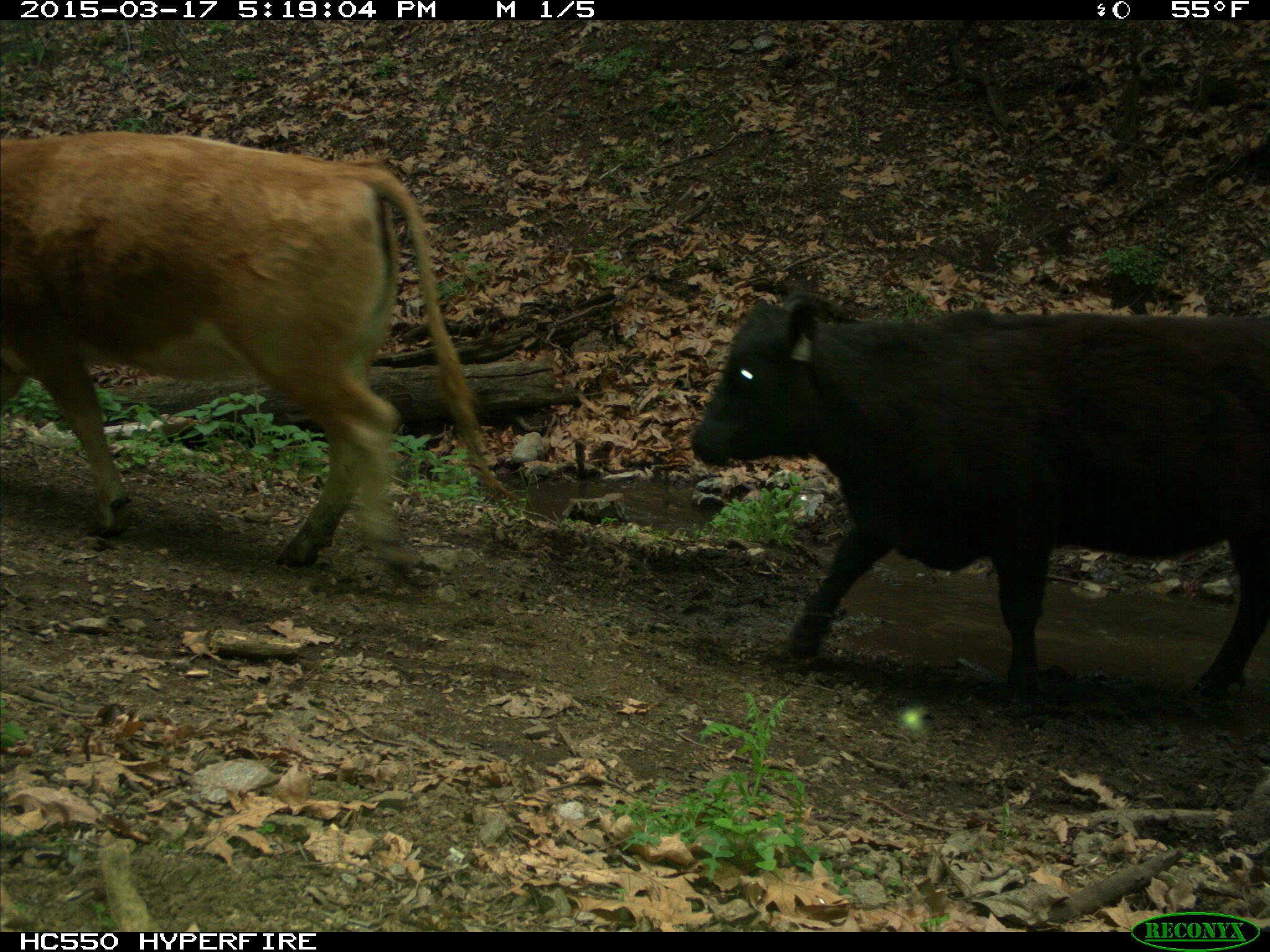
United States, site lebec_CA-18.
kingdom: Animalia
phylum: Chordata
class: Mammalia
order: Artiodactyla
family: Bovidae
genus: Bos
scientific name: Bos taurus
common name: domestic cow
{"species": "Bos taurus (domestic cow)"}